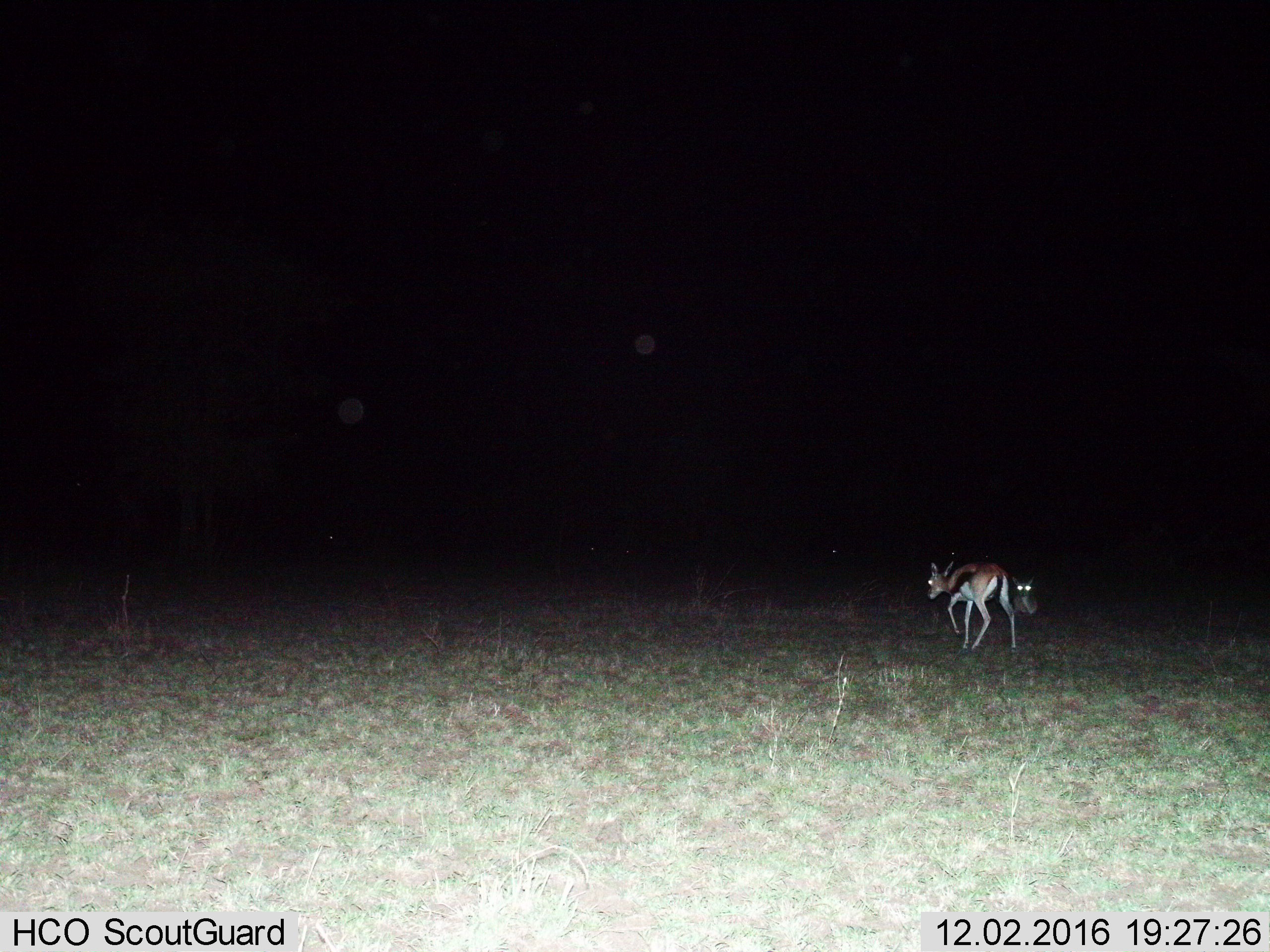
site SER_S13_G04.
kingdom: Animalia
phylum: Chordata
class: Mammalia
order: Artiodactyla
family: Bovidae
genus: Eudorcas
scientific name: Eudorcas thomsonii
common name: thomson's gazelle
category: gazellethomsons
Gazellethomsons (thomson's gazelle) (Eudorcas thomsonii), count 2. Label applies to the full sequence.